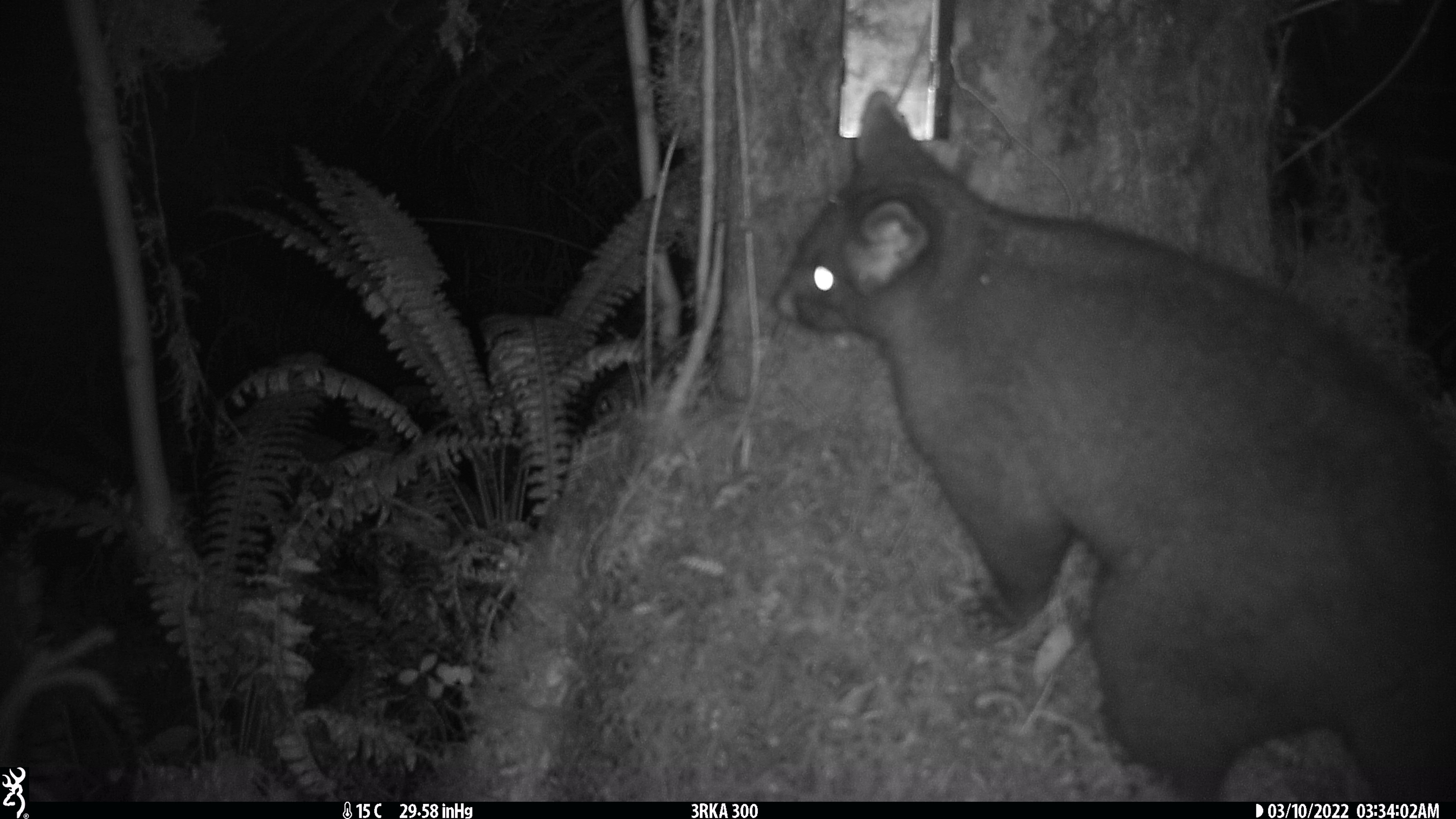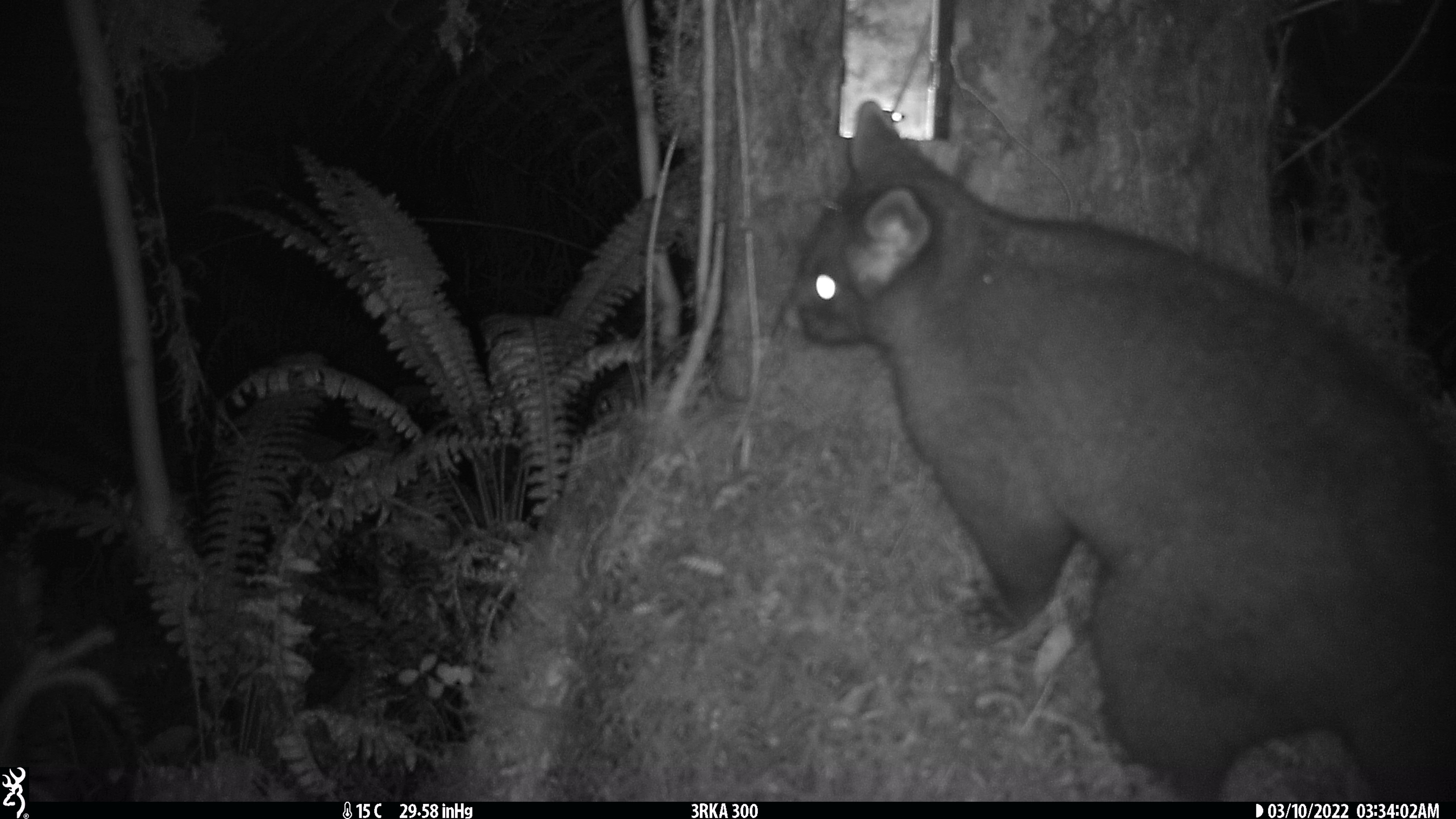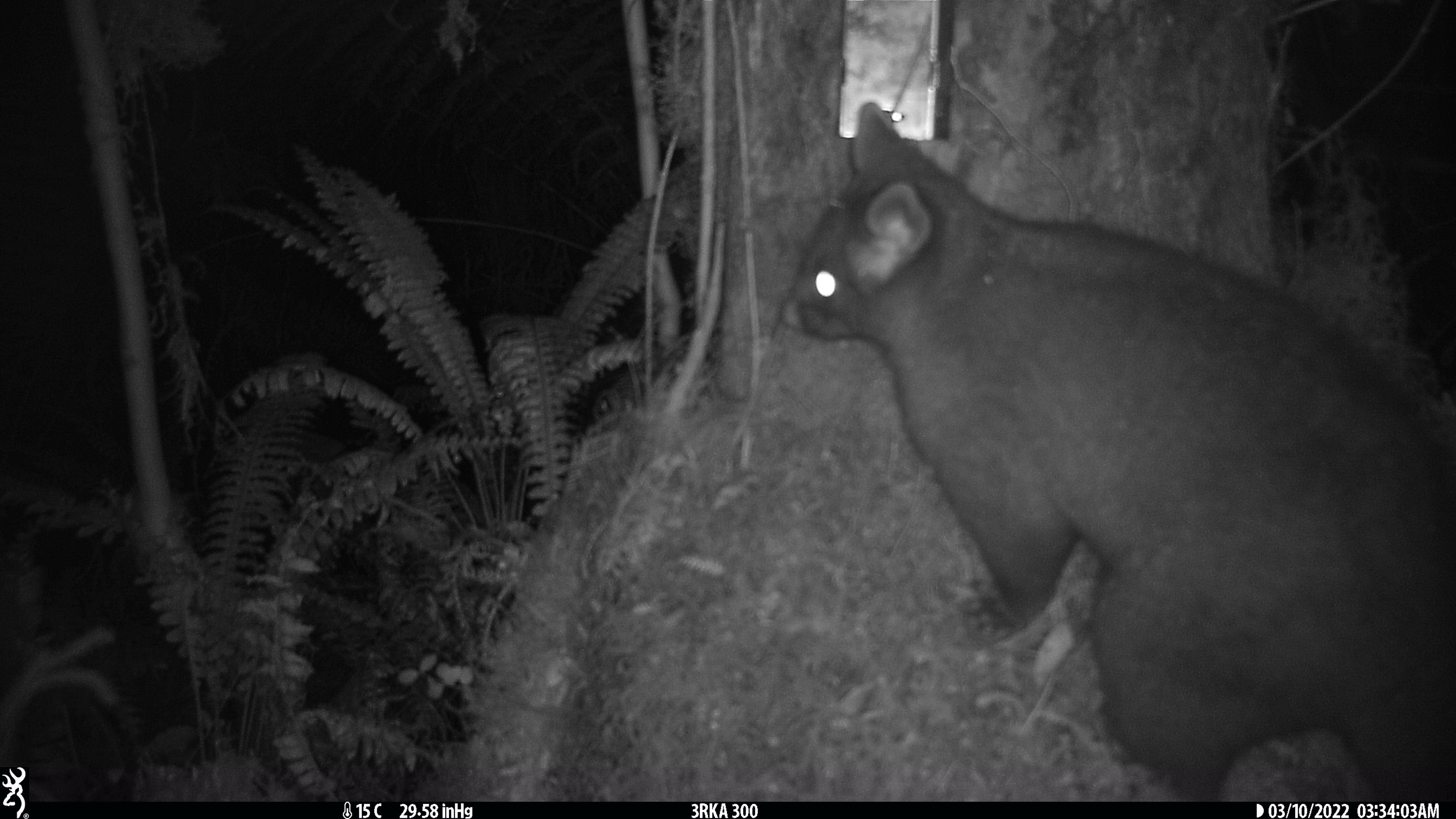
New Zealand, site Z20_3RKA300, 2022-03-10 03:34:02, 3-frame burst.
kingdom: Animalia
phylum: Chordata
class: Mammalia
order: Diprotodontia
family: Phalangeridae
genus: Trichosurus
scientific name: Trichosurus vulpecula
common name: common brushtail possum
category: possum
Possum (common brushtail possum) (Trichosurus vulpecula).